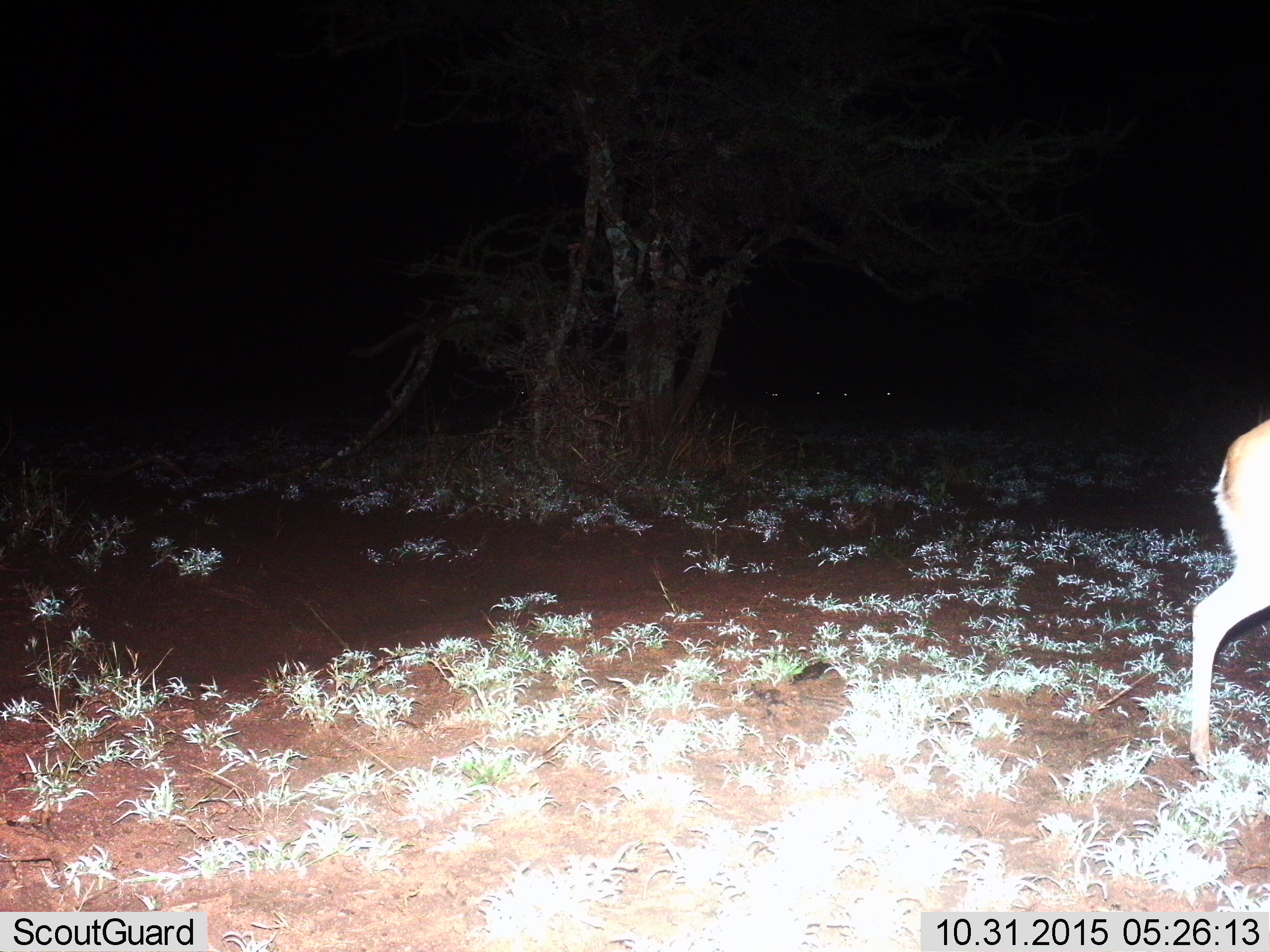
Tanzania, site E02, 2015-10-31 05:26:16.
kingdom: Animalia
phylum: Chordata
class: Mammalia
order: Artiodactyla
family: Bovidae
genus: Nanger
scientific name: Nanger granti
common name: grant's gazelle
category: gazellegrants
Gazellegrants (grant's gazelle) (Nanger granti), count 1. Behavior (volunteer vote fractions): standing 83%, resting 0%, moving 17%, interacting 0%. Young present (vote fraction): 0%. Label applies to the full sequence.